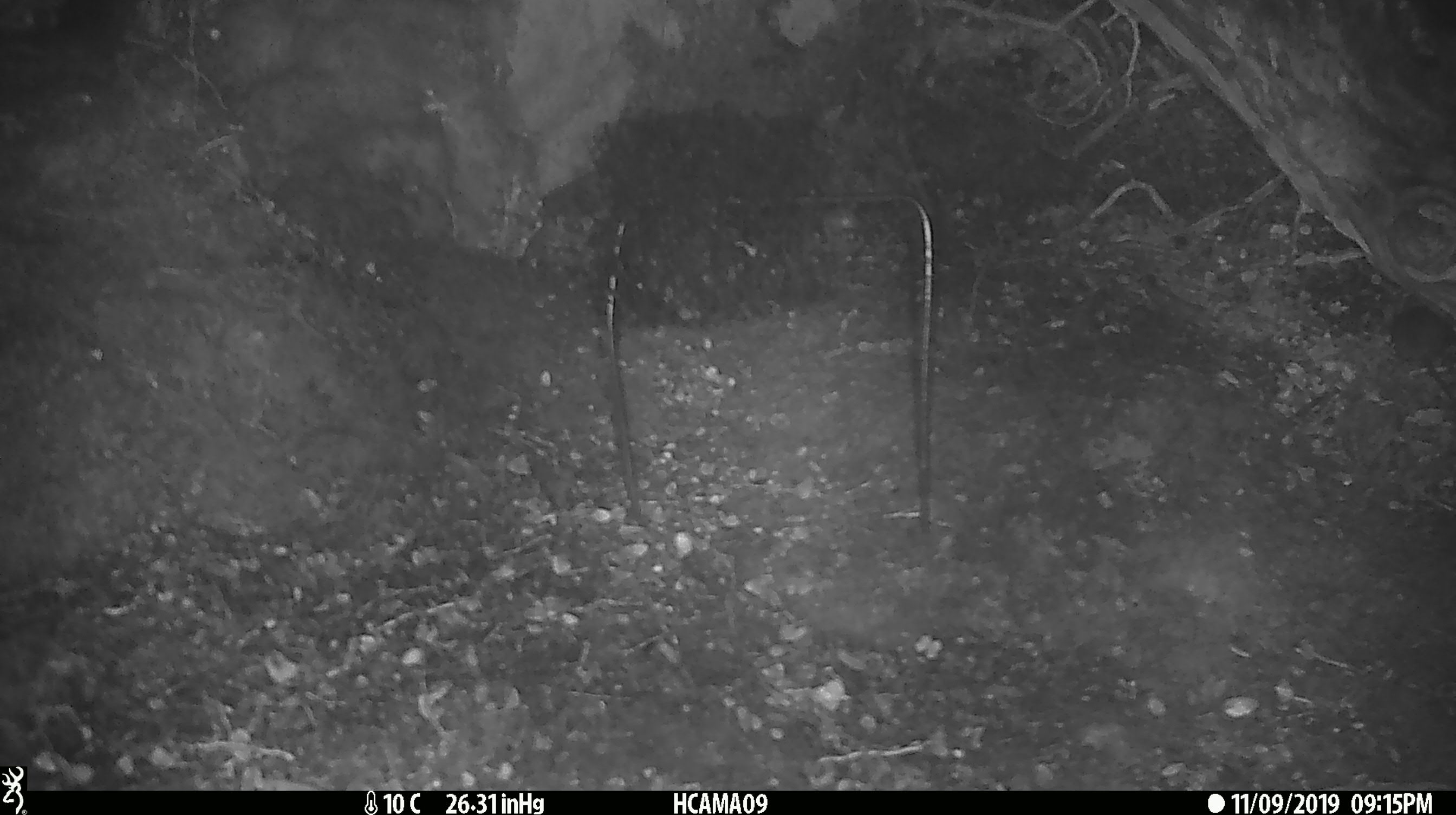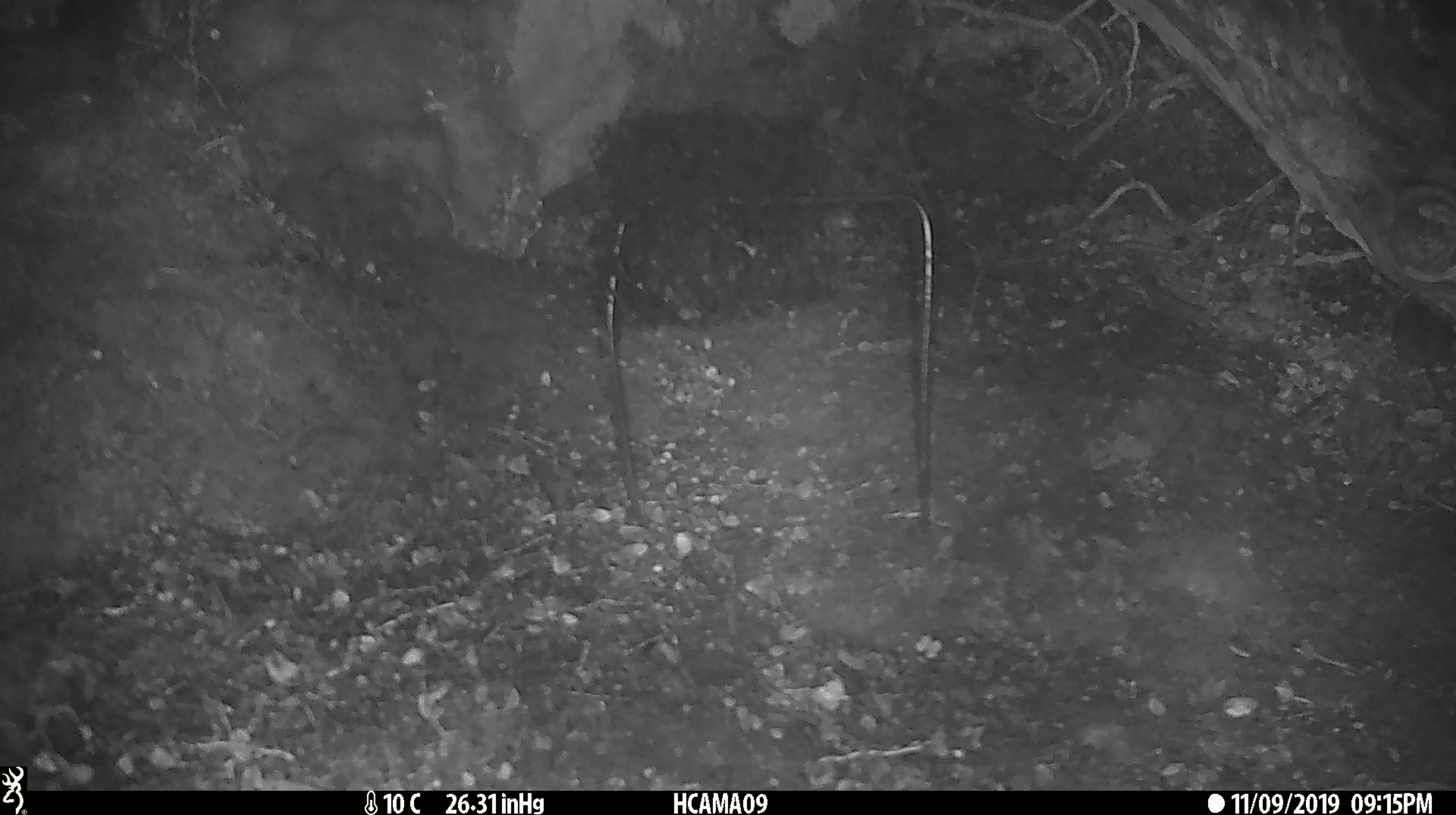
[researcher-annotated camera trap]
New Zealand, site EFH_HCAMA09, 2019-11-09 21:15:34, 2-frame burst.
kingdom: Animalia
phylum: Chordata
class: Mammalia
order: Rodentia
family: Muridae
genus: Mus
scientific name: Mus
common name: mouse